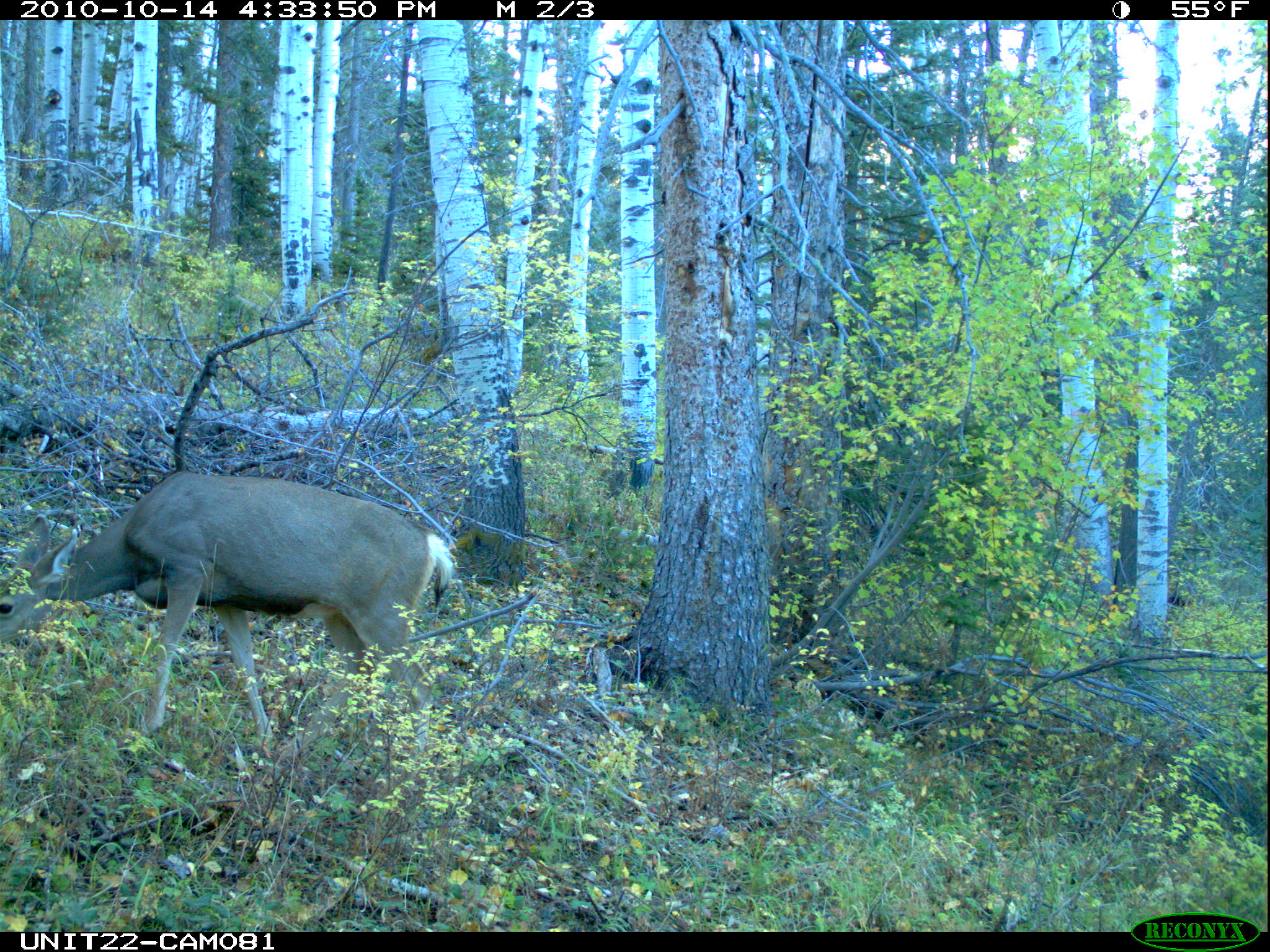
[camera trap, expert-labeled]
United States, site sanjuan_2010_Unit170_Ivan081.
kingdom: Animalia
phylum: Chordata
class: Mammalia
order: Artiodactyla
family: Cervidae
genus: Odocoileus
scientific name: Odocoileus hemionus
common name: mule deer